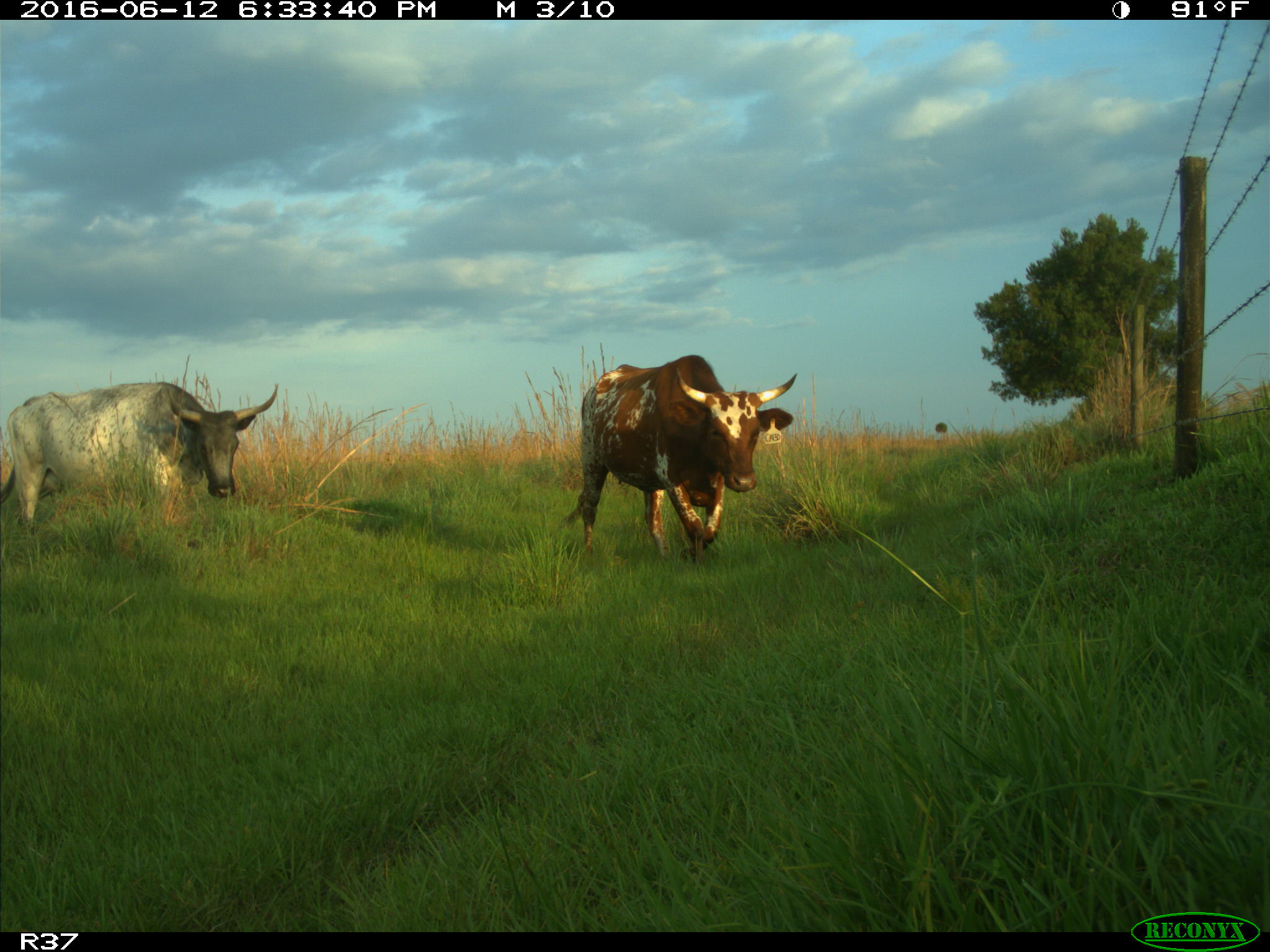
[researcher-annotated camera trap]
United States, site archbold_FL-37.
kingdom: Animalia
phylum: Chordata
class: Mammalia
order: Artiodactyla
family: Bovidae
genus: Bos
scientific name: Bos taurus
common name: domestic cow